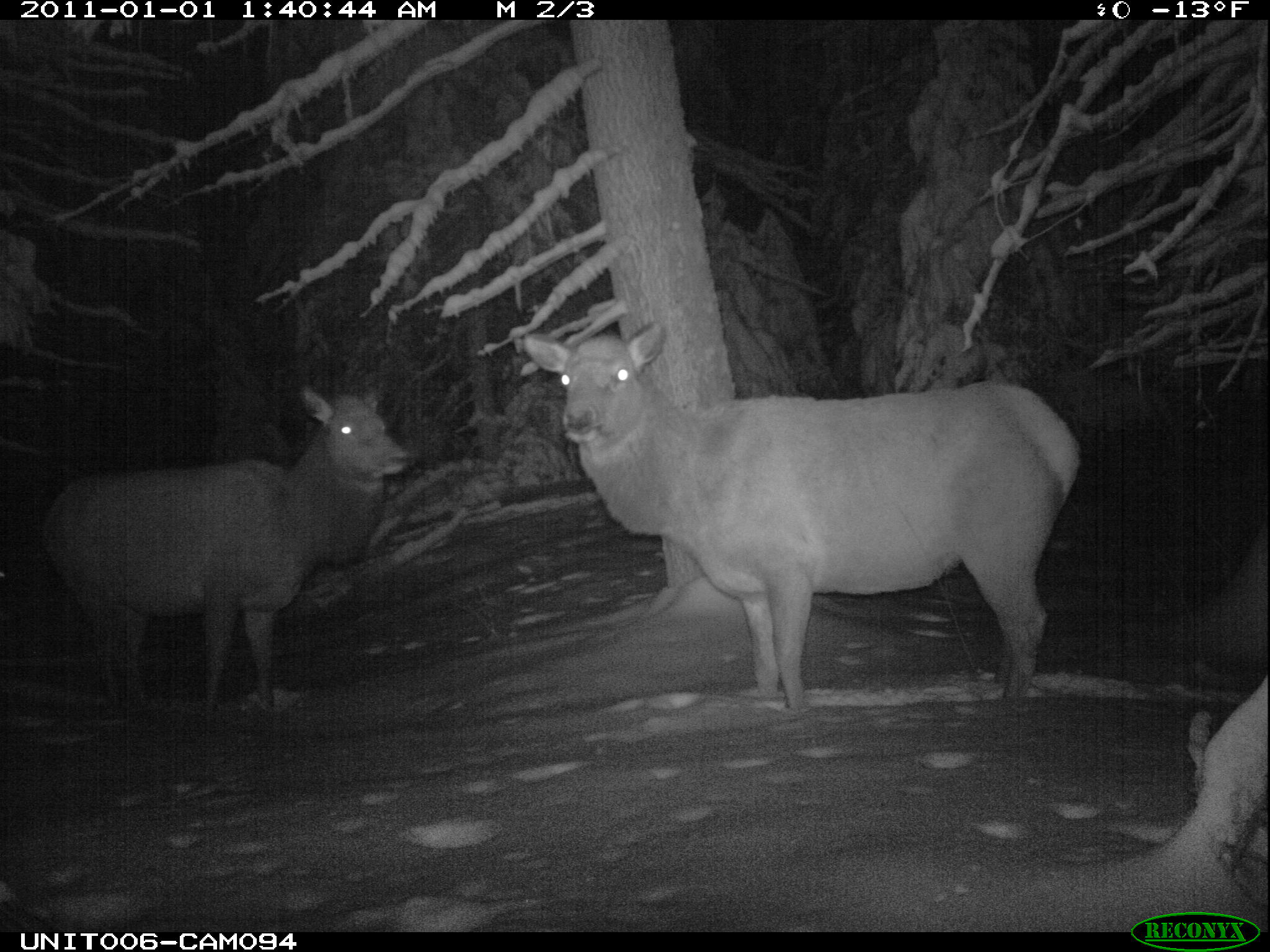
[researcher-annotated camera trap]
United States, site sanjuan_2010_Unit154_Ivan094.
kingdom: Animalia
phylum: Chordata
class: Mammalia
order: Artiodactyla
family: Cervidae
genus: Cervus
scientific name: Cervus elaphus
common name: red deer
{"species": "Cervus elaphus (red deer)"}